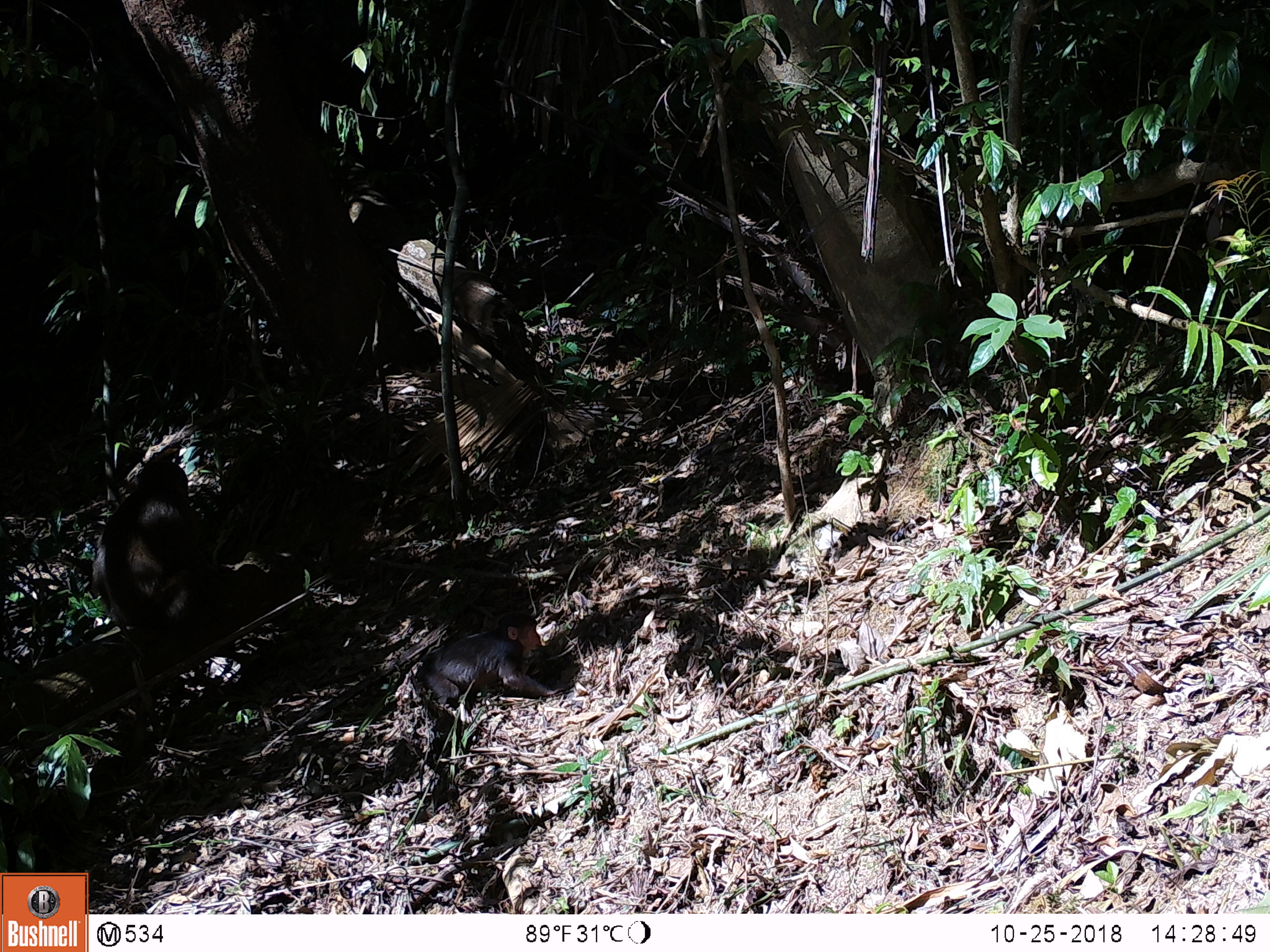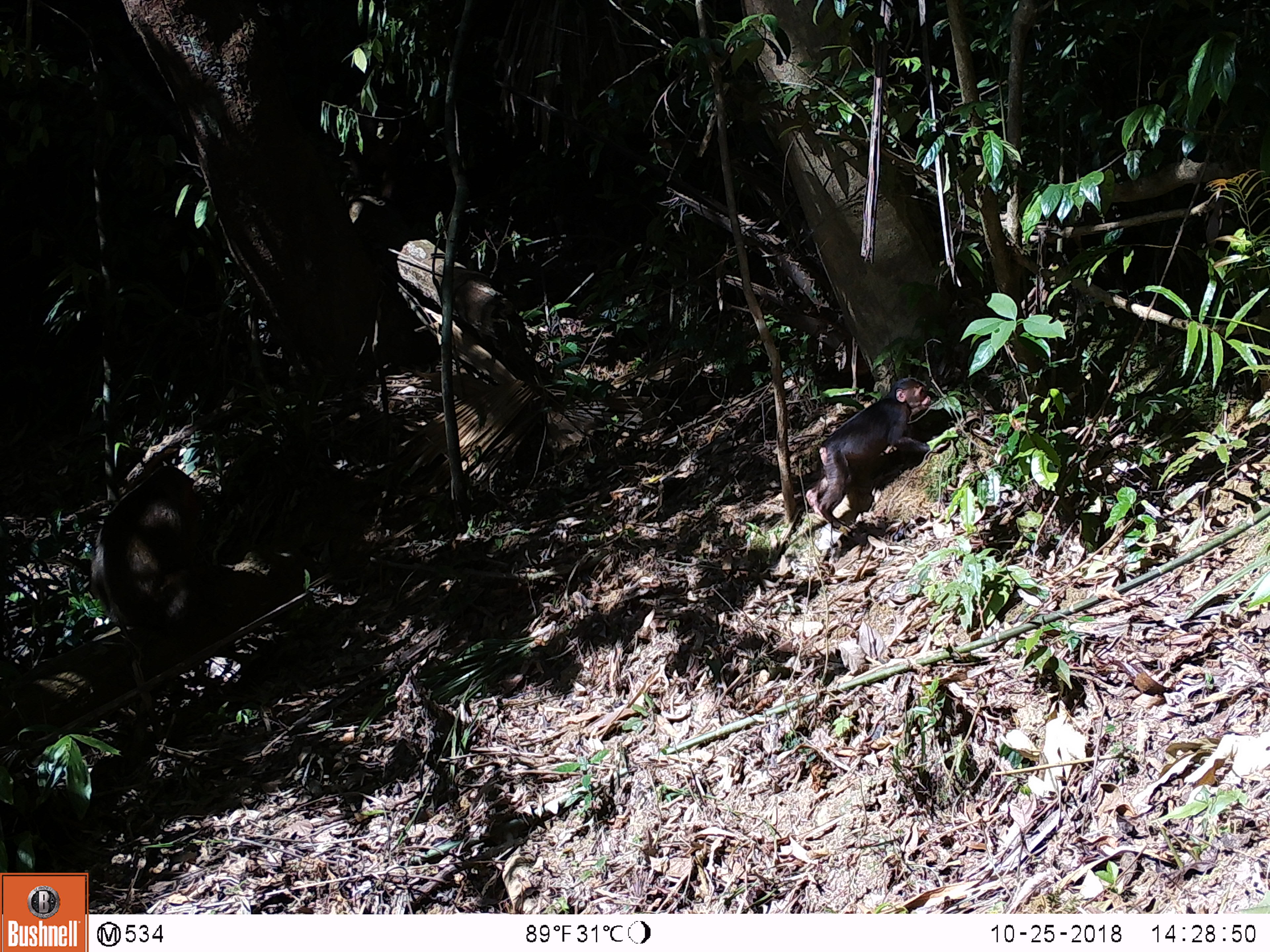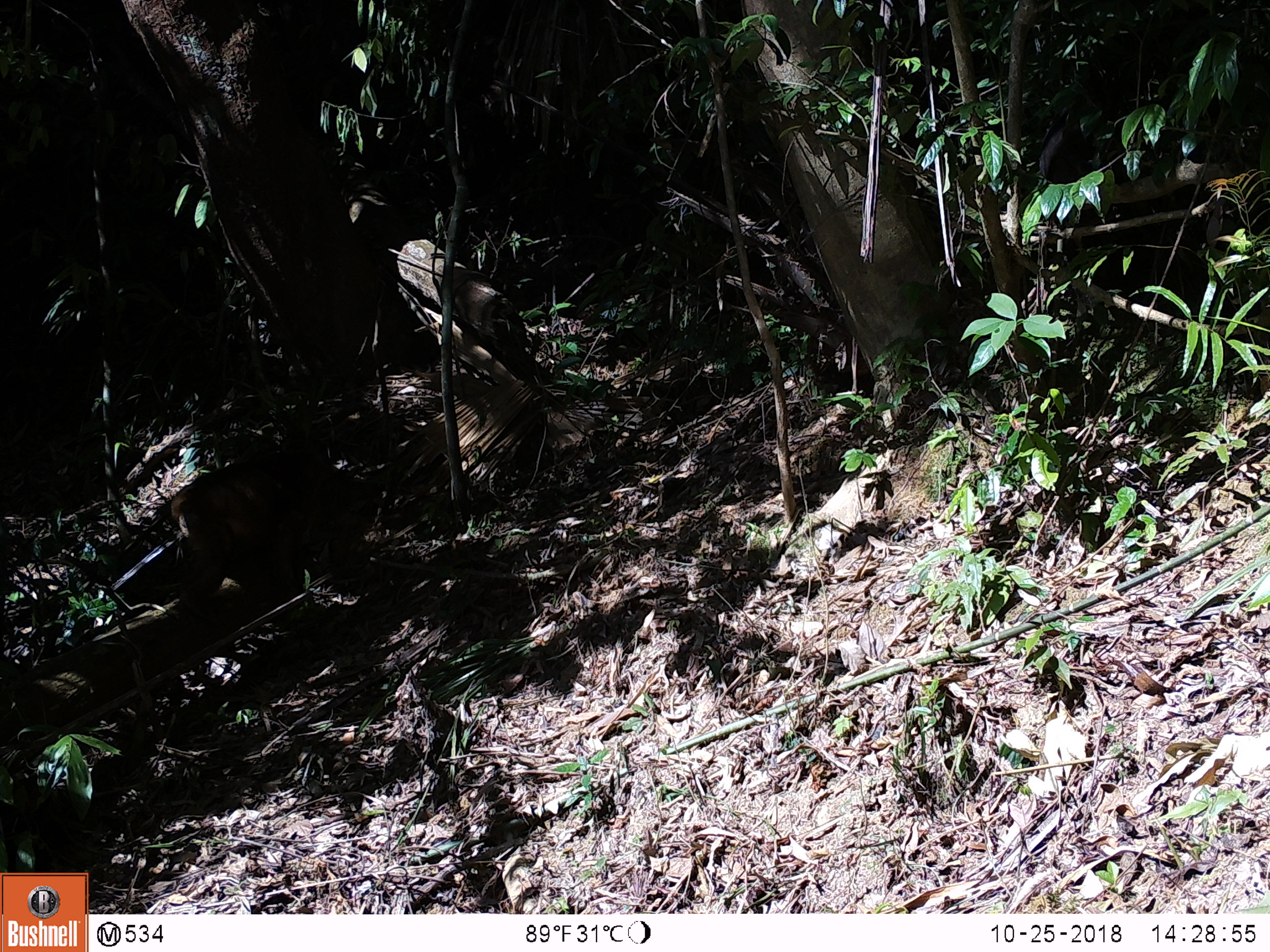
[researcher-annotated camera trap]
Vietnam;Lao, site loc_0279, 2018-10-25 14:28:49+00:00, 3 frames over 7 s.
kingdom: Animalia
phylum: Chordata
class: Mammalia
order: Primates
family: Cercopithecidae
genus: Macaca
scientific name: Macaca arctoides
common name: stump-tailed macaque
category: stump tailed macaque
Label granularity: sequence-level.